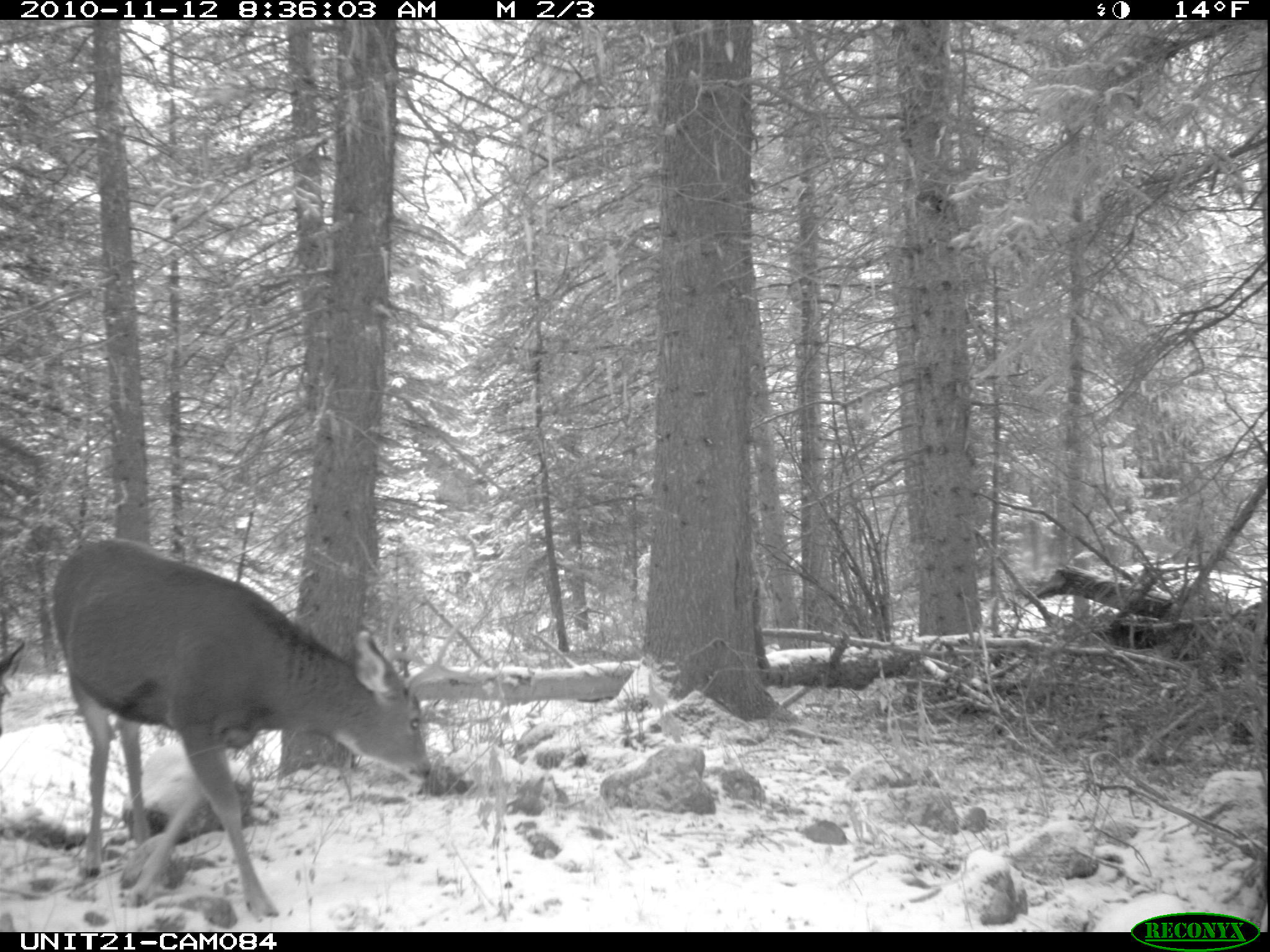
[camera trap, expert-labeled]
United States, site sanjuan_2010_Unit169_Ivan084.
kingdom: Animalia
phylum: Chordata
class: Mammalia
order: Artiodactyla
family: Cervidae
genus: Odocoileus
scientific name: Odocoileus hemionus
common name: mule deer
Odocoileus hemionus (mule deer).